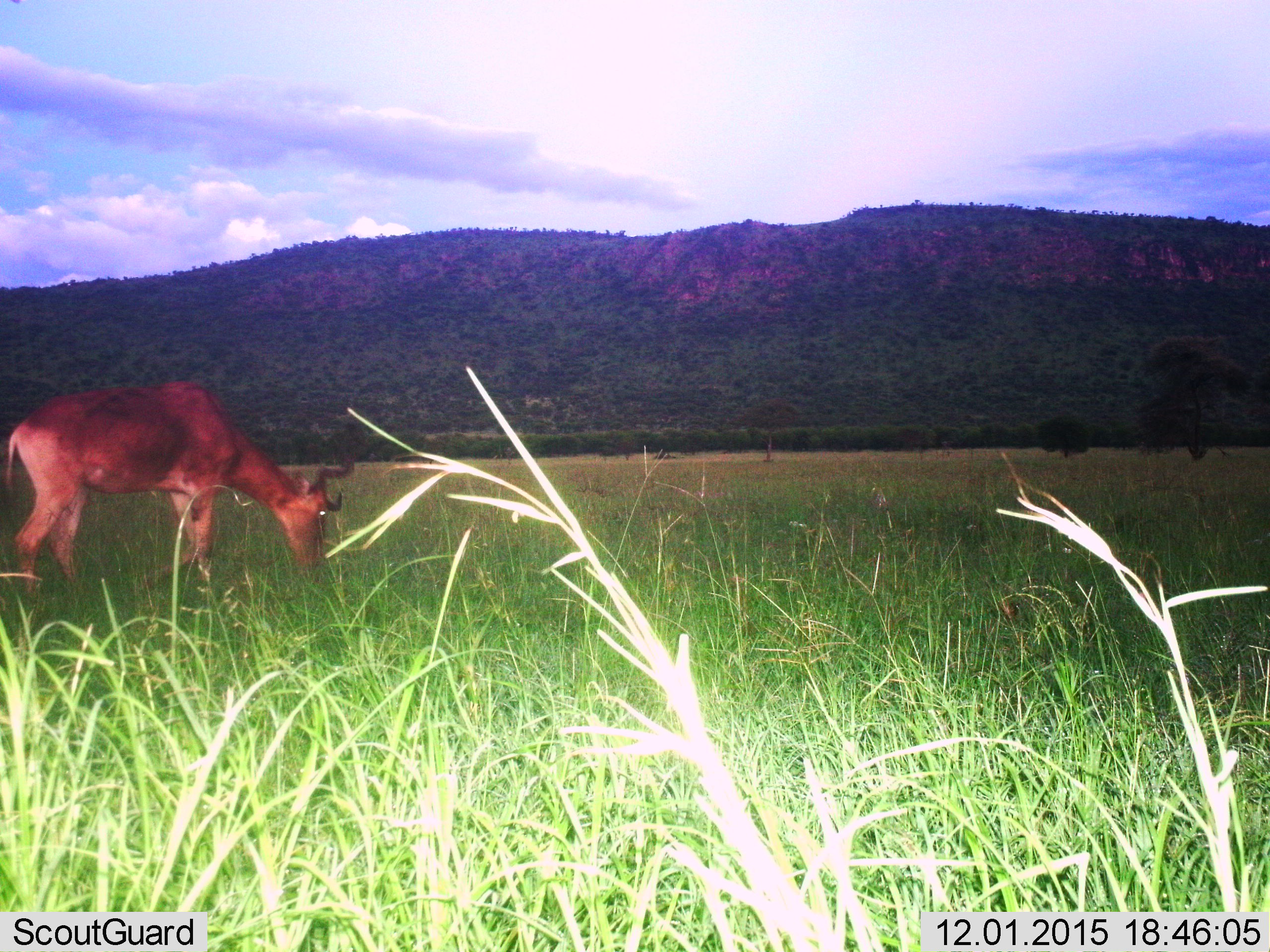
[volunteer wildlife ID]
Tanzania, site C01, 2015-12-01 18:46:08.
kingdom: Animalia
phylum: Chordata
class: Mammalia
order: Artiodactyla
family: Bovidae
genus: Alcelaphus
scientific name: Alcelaphus buselaphus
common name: hartebeest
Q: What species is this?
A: Hartebeest (Alcelaphus buselaphus).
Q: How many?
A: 1.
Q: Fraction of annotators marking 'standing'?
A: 19%.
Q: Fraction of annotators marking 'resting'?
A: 0%.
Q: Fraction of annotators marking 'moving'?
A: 0%.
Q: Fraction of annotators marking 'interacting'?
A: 0%.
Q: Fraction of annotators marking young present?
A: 0%.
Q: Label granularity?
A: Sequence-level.